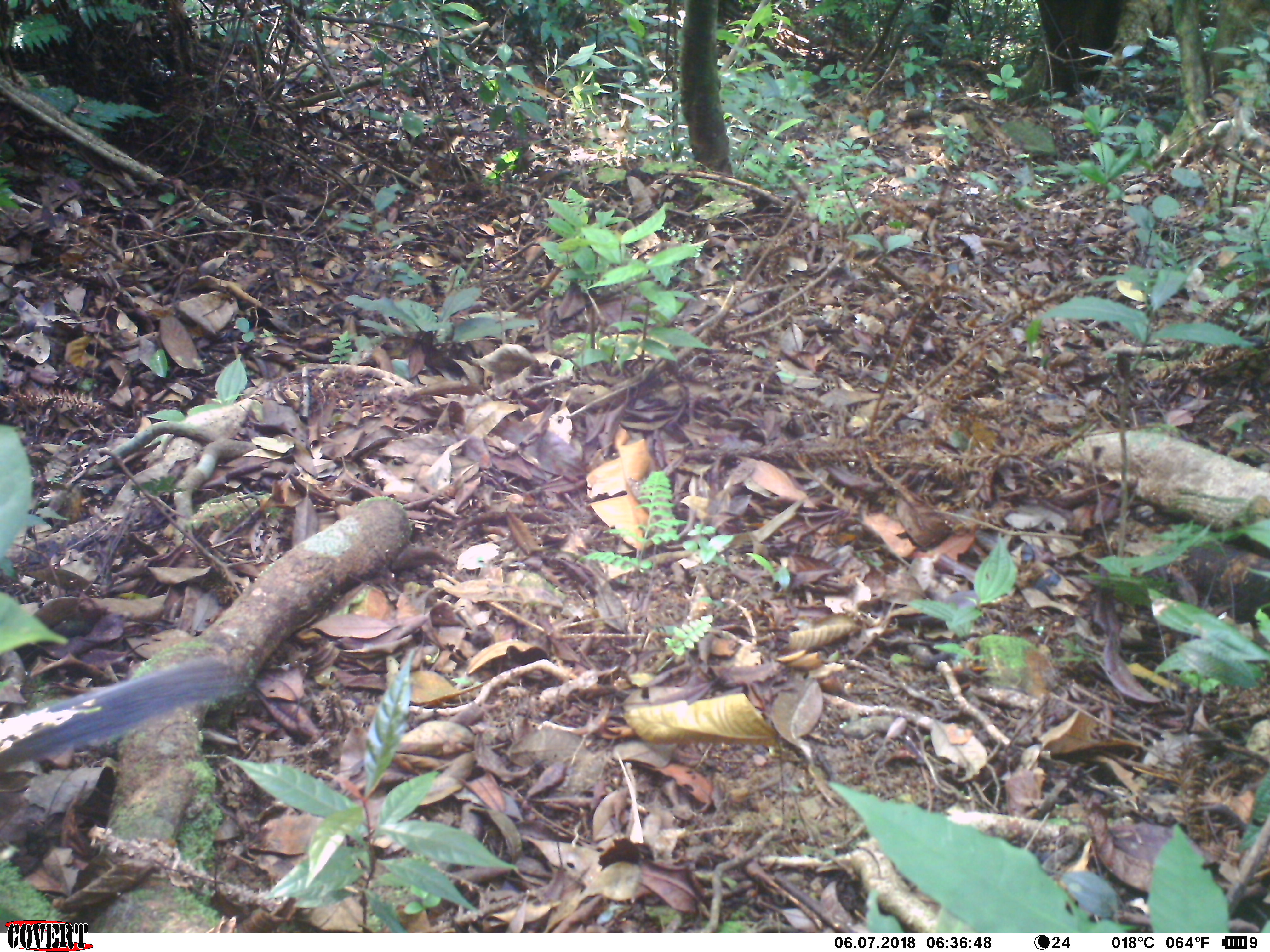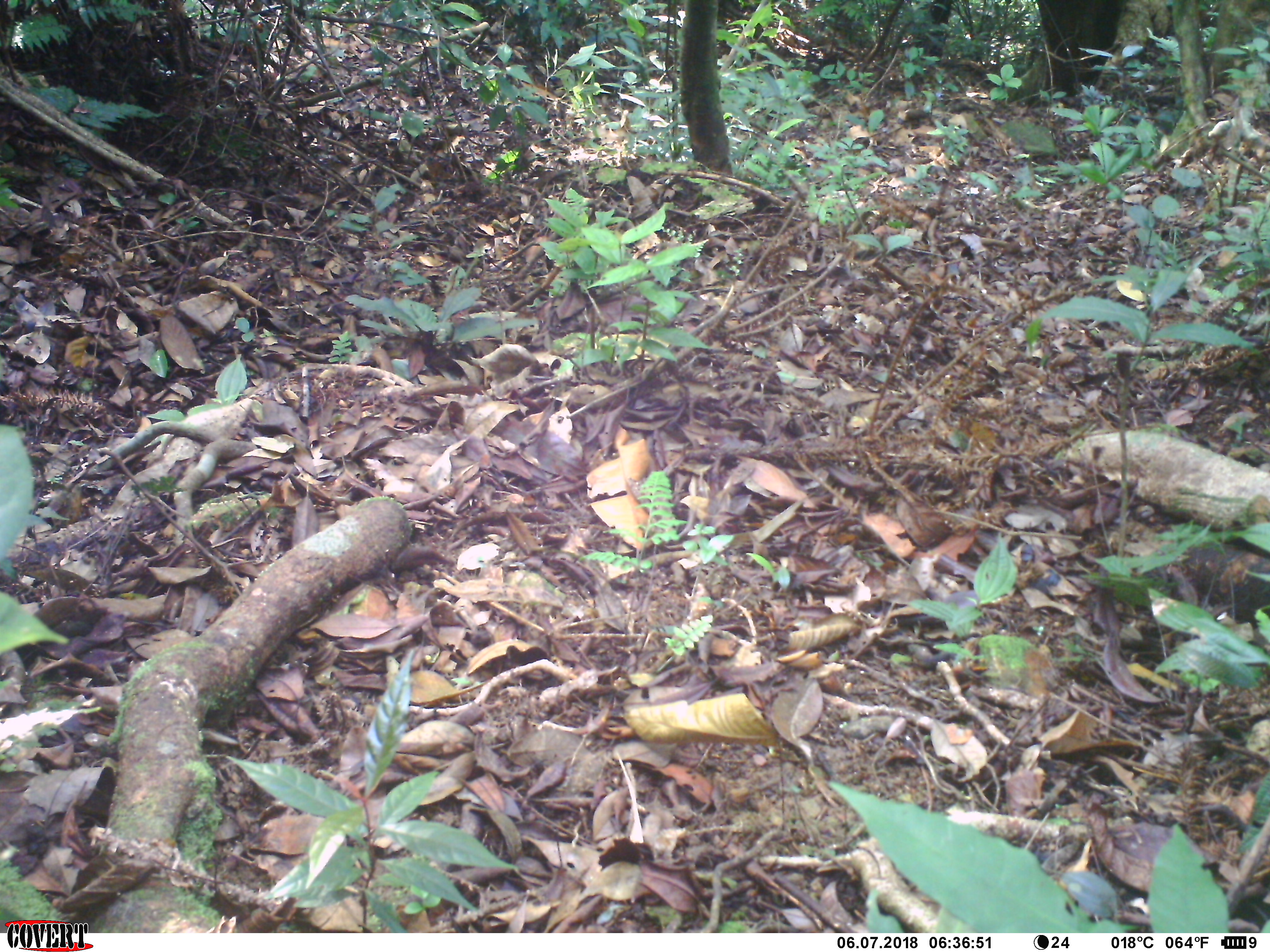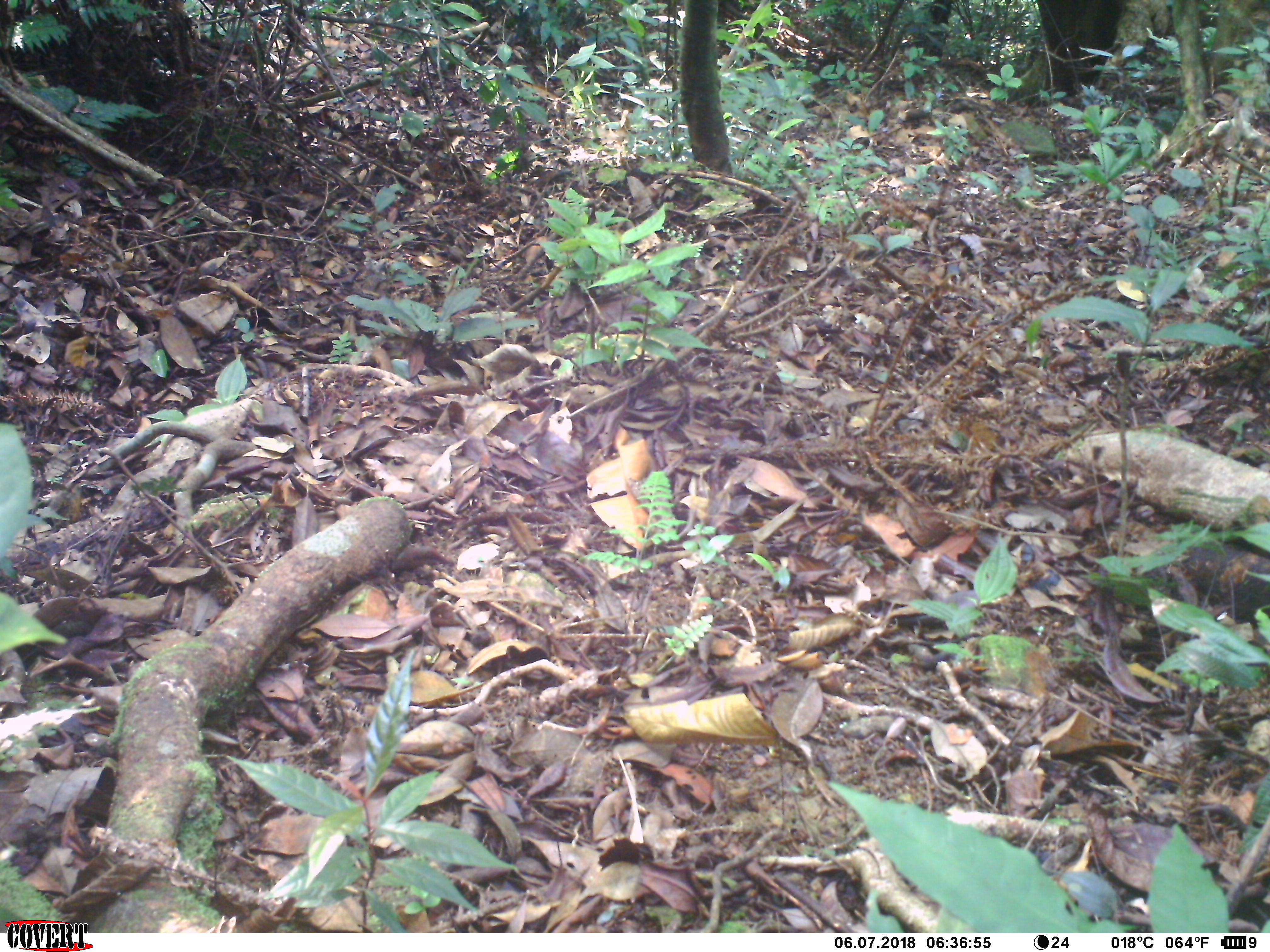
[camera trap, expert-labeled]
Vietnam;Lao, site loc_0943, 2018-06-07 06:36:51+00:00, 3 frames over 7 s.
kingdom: Animalia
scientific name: Animalia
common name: animal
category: unidentified animal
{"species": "unidentified animal (animal) (Animalia)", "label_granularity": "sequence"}